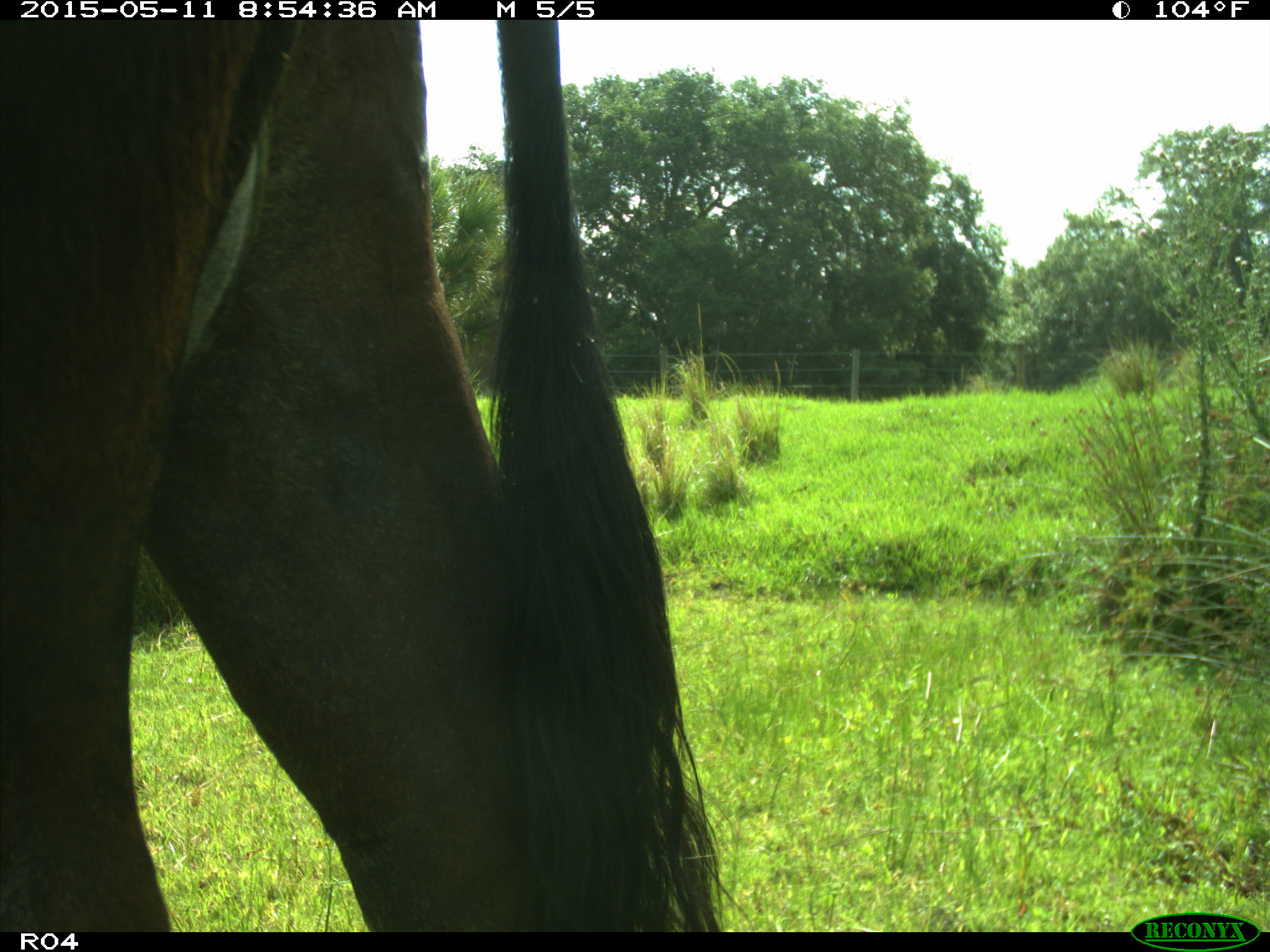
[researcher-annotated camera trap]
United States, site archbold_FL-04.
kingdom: Animalia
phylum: Chordata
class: Mammalia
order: Artiodactyla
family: Bovidae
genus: Bos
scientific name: Bos taurus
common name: domestic cow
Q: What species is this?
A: Bos taurus (domestic cow).